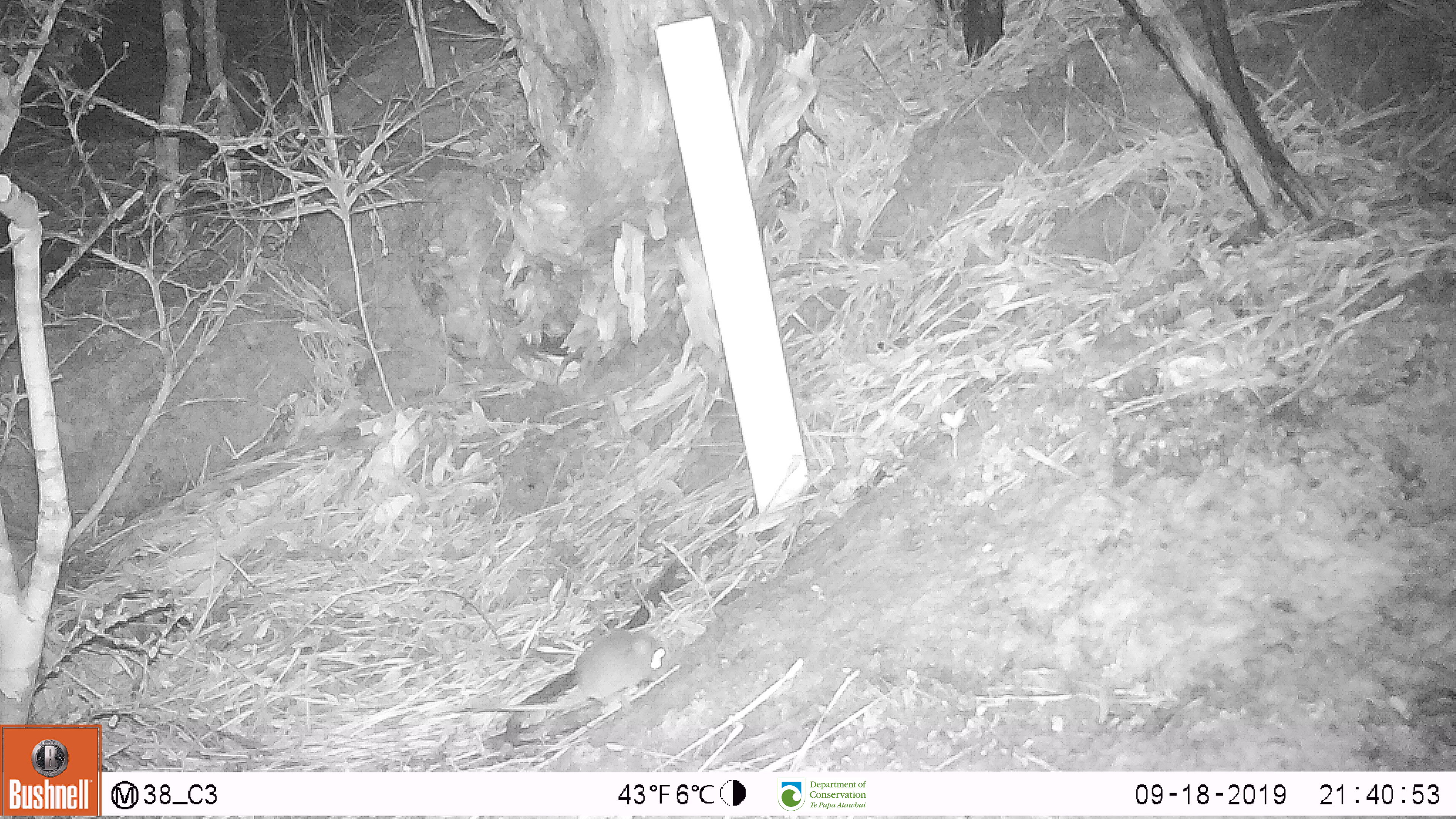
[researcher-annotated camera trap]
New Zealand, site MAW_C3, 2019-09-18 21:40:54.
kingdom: Animalia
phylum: Chordata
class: Mammalia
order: Rodentia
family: Muridae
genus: Mus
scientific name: Mus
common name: mouse